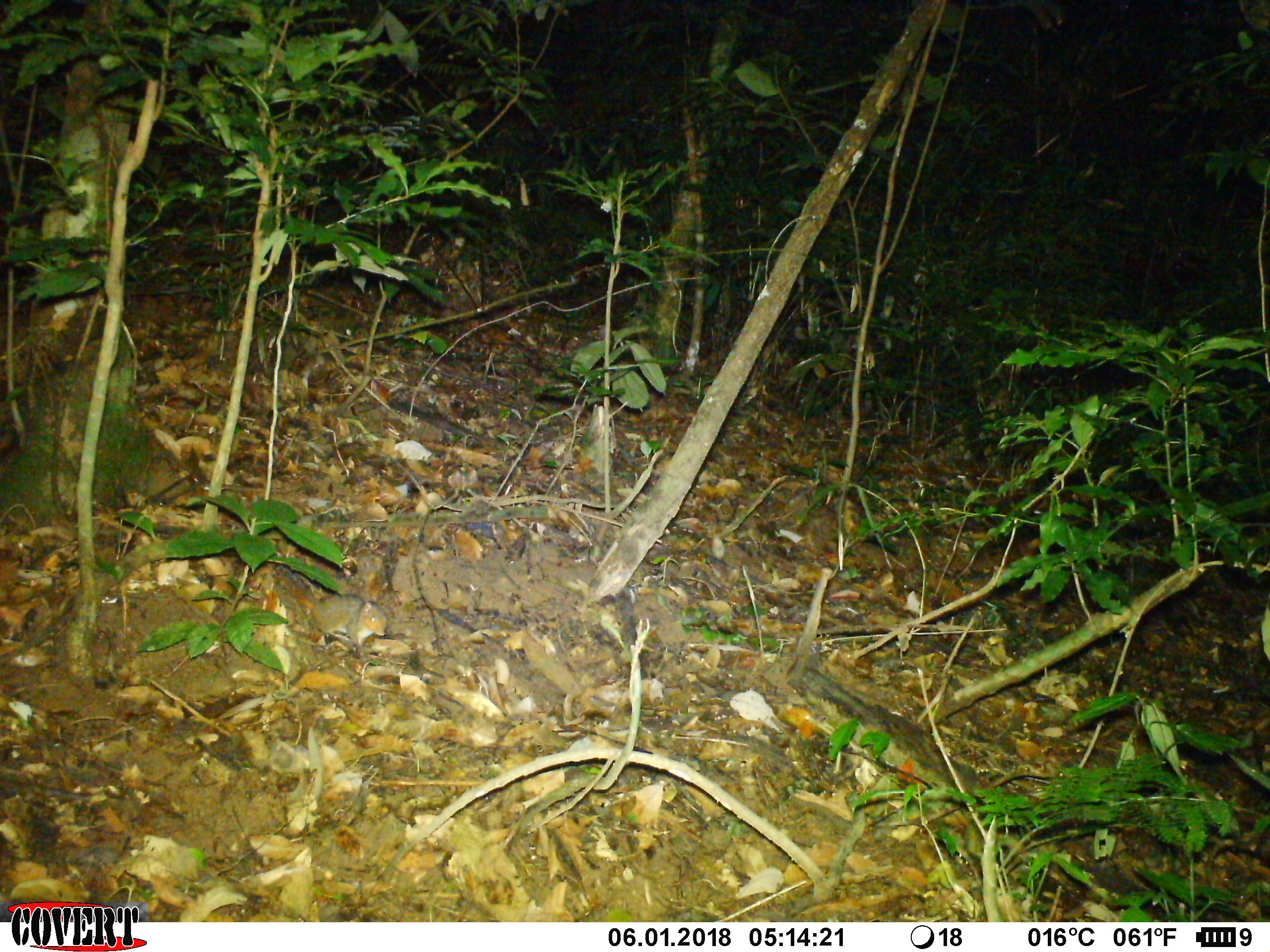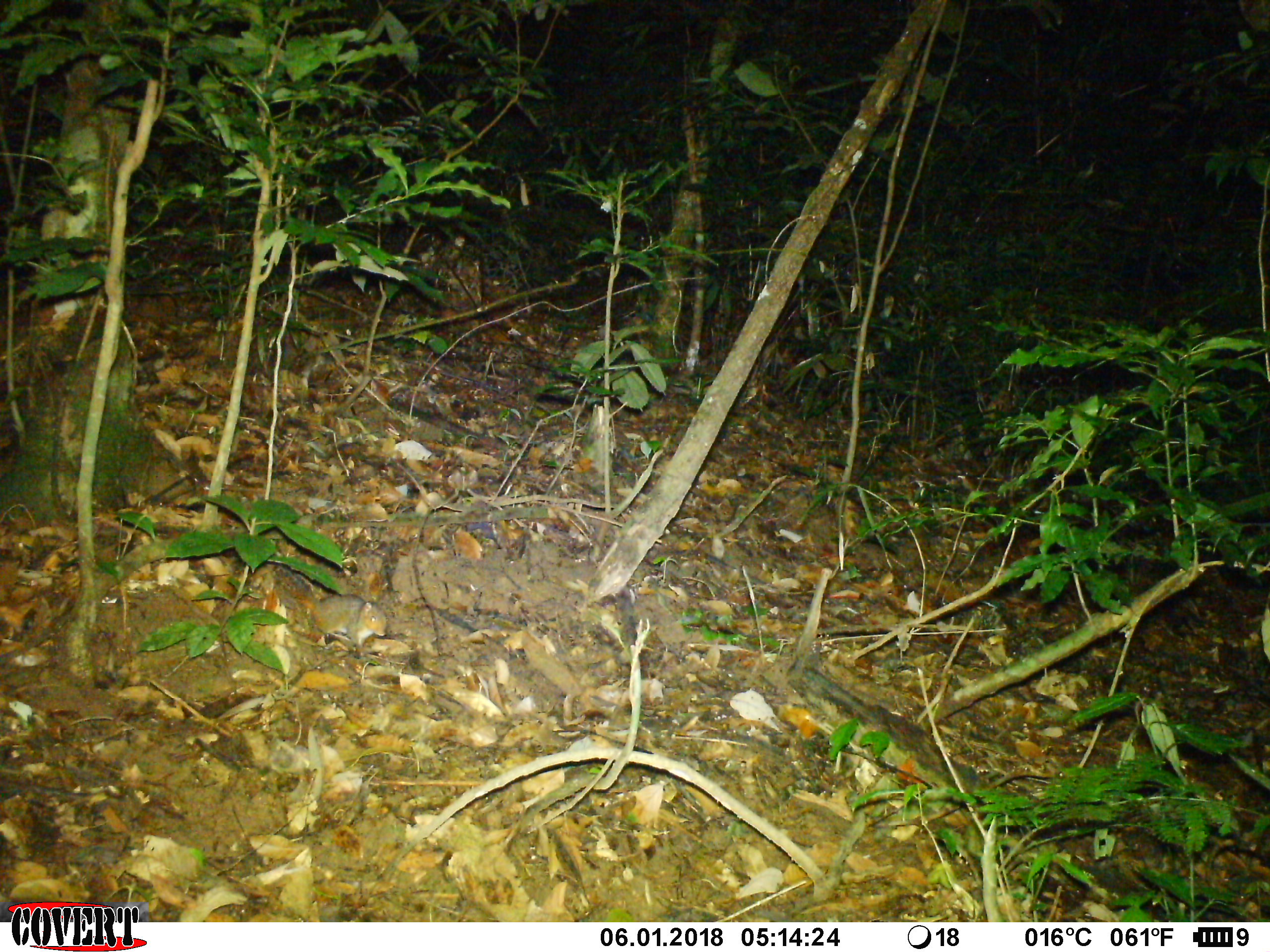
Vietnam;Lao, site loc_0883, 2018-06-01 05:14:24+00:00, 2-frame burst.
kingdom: Animalia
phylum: Chordata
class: Mammalia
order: Rodentia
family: Sciuridae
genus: Dremomys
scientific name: Dremomys rufigenis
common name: red-cheeked squirrel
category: red cheeked squirrel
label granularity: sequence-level